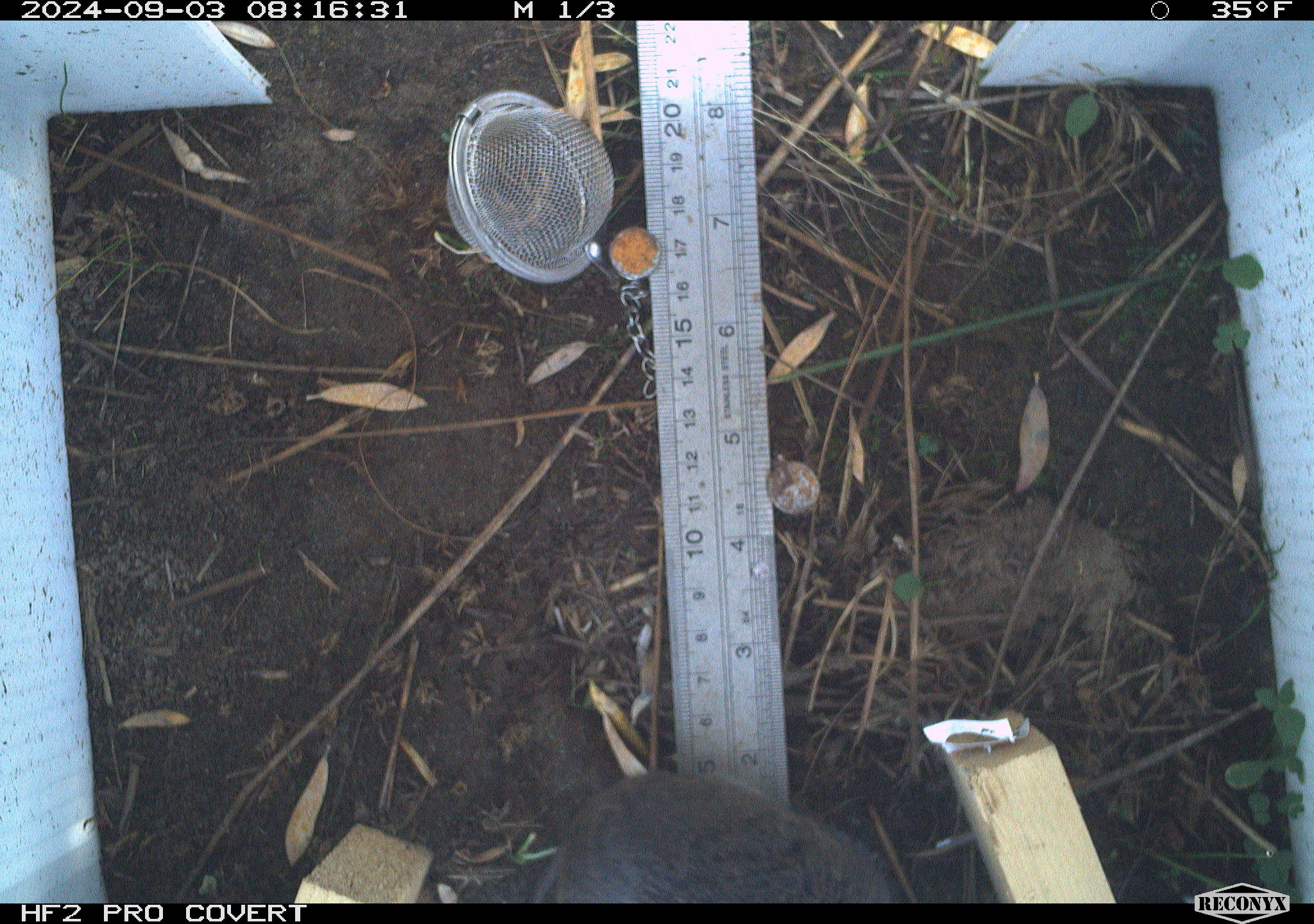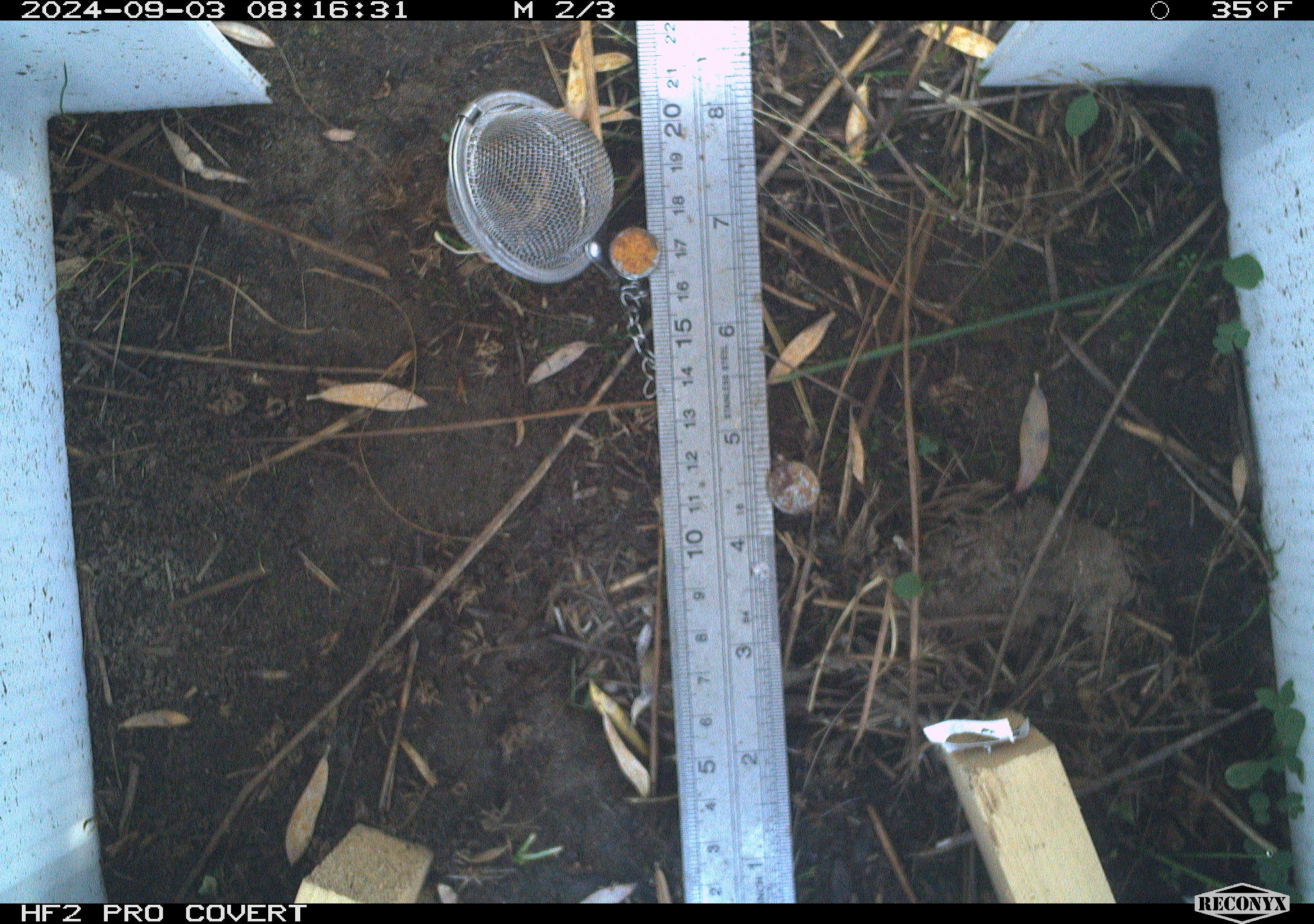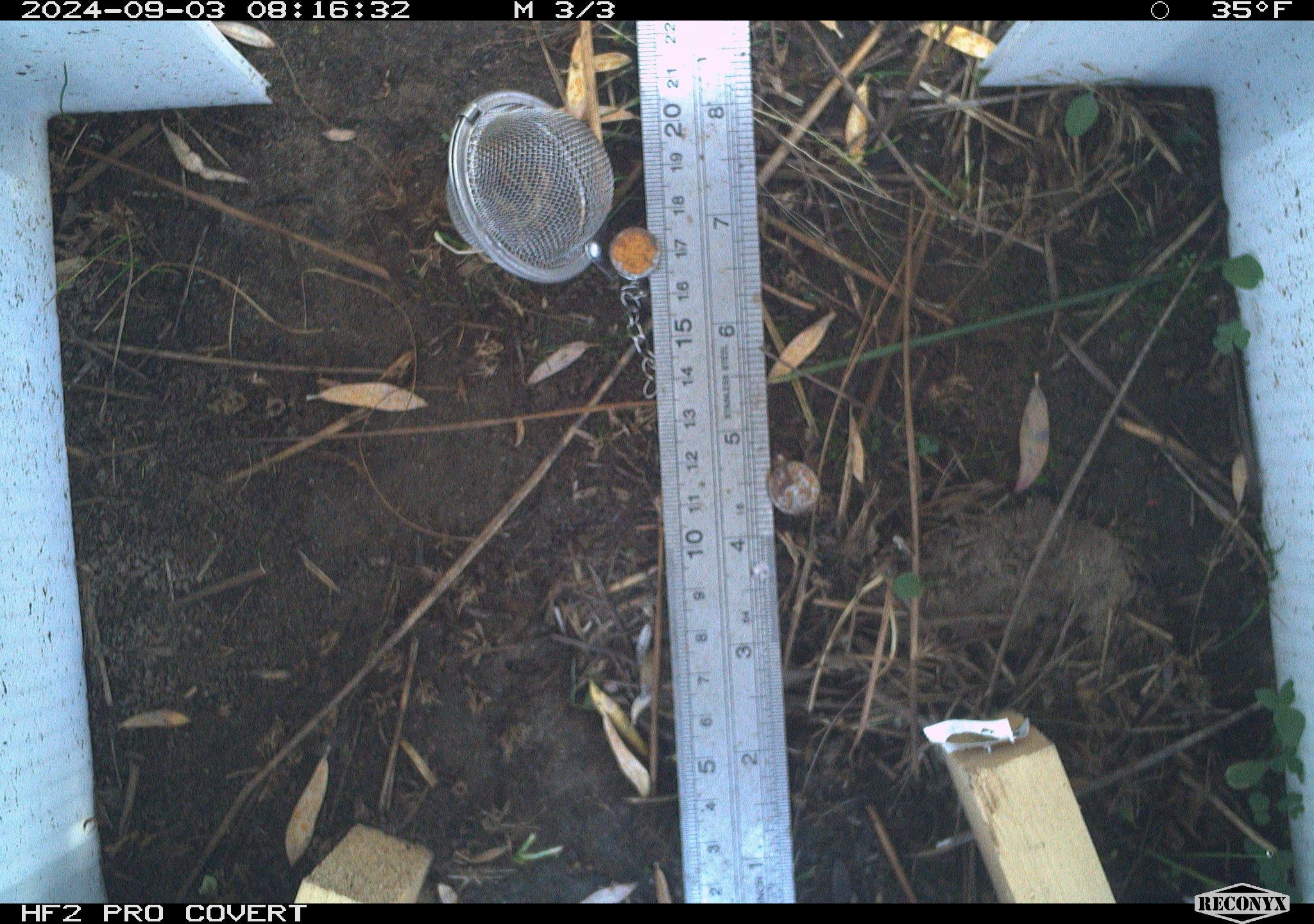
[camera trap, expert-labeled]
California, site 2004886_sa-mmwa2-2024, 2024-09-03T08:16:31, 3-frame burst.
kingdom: Animalia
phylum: Chordata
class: Mammalia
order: Rodentia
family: Cricetidae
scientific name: Arvicolinae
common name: voles, lemmings, and muskrats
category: arvicolinae subfamily